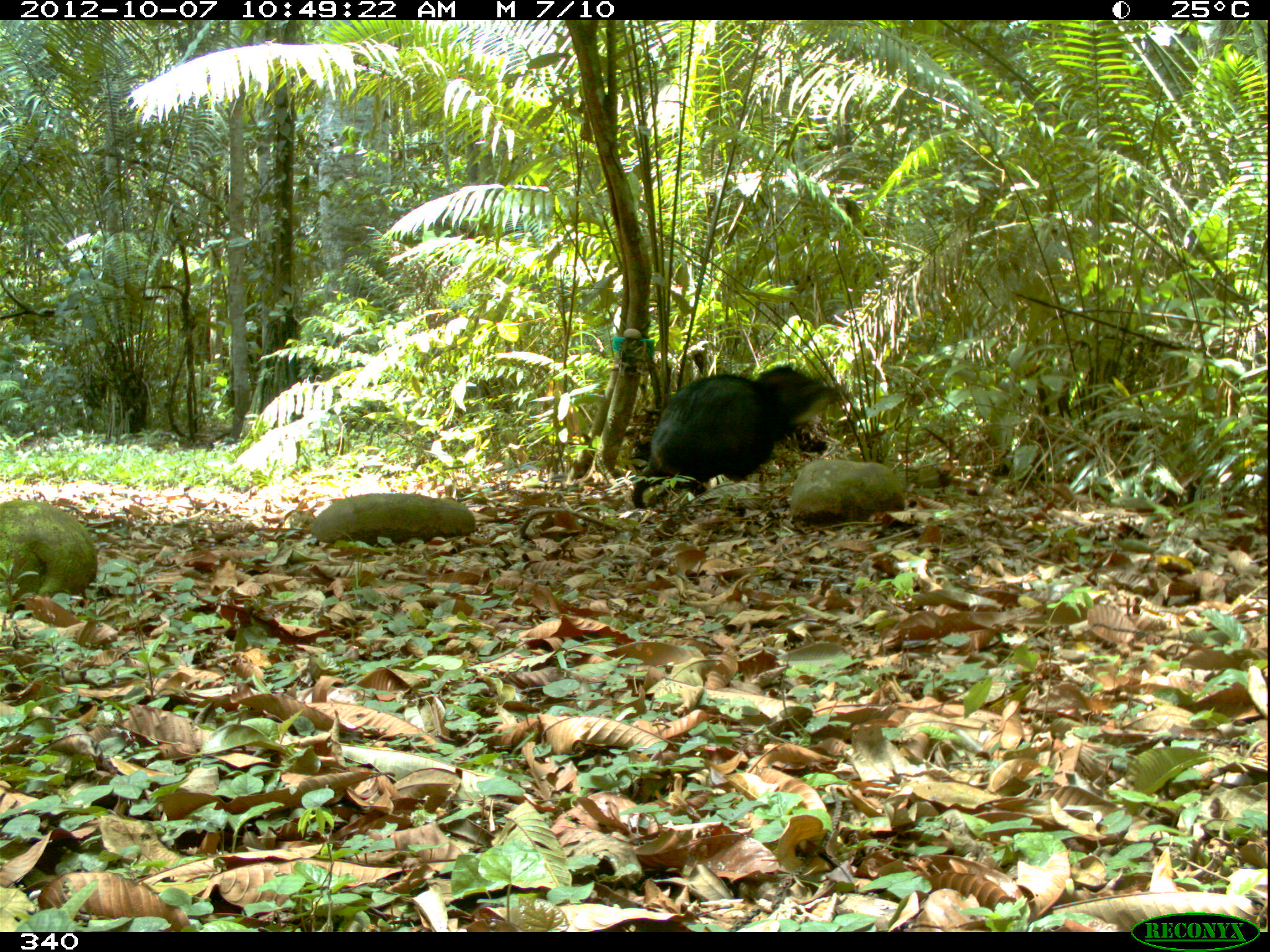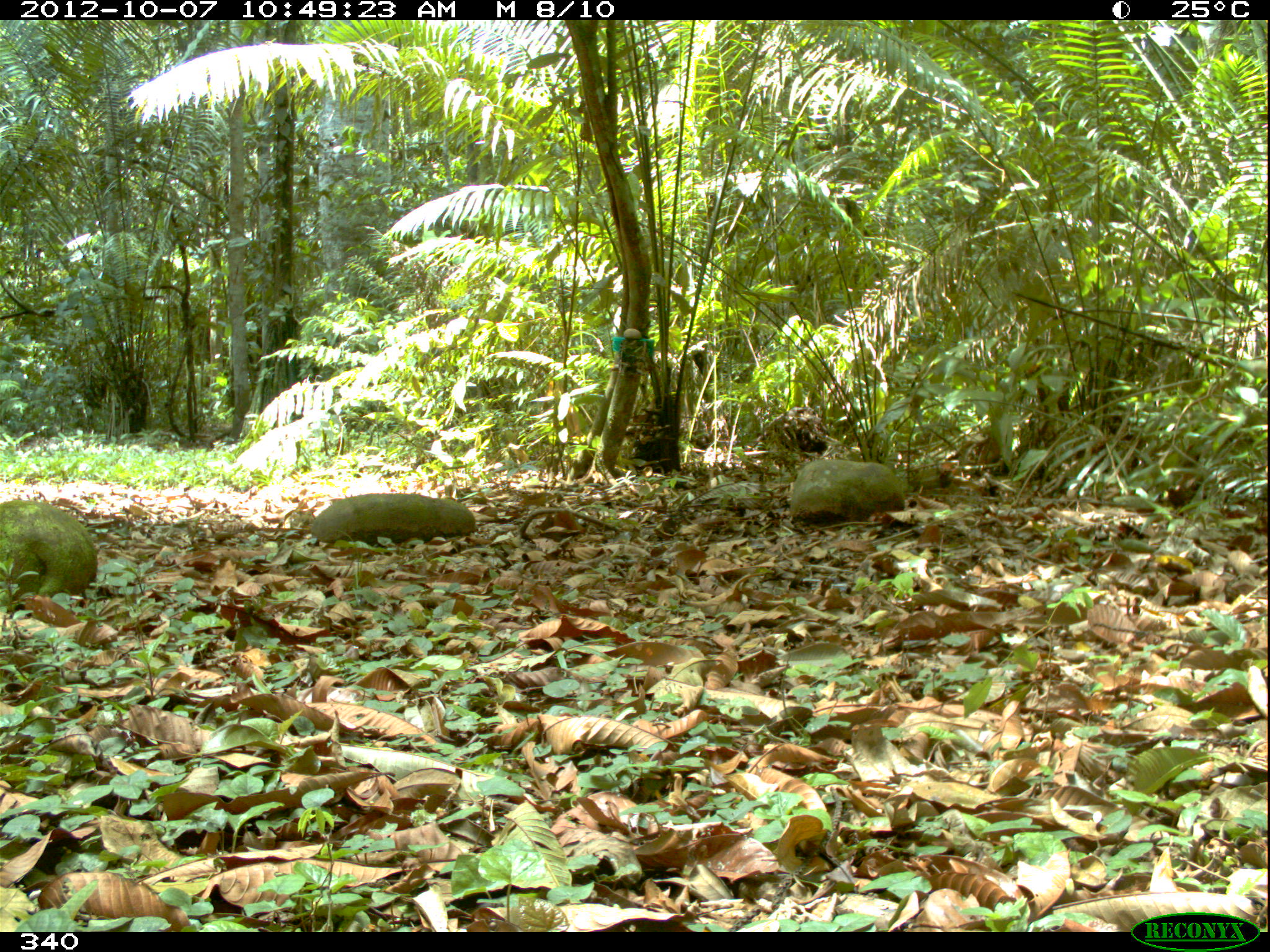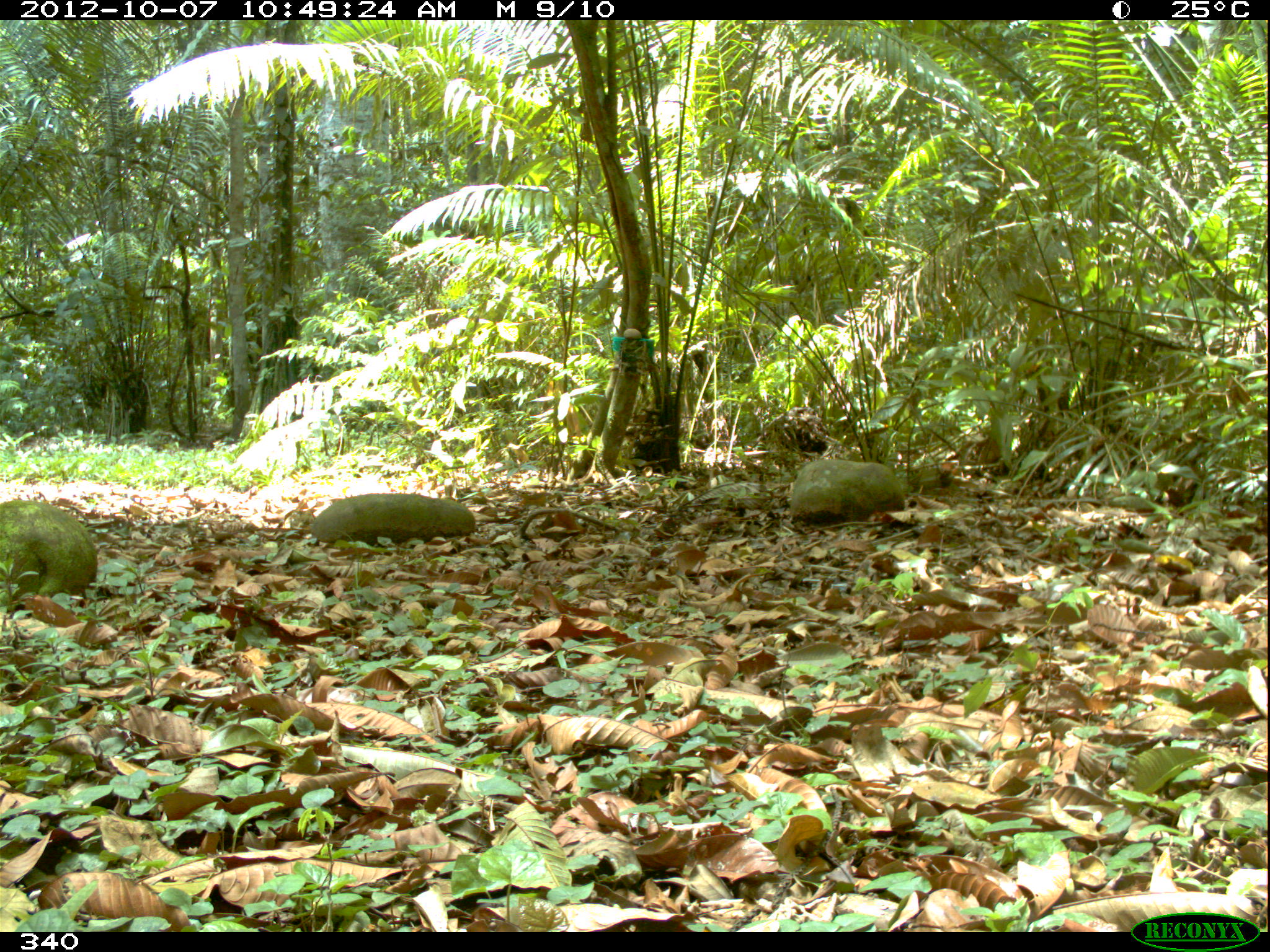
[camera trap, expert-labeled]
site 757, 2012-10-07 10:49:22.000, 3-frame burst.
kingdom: Animalia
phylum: Chordata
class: Mammalia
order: Artiodactyla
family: Tayassuidae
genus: Tayassu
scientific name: Tayassu pecari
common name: white-lipped peccary